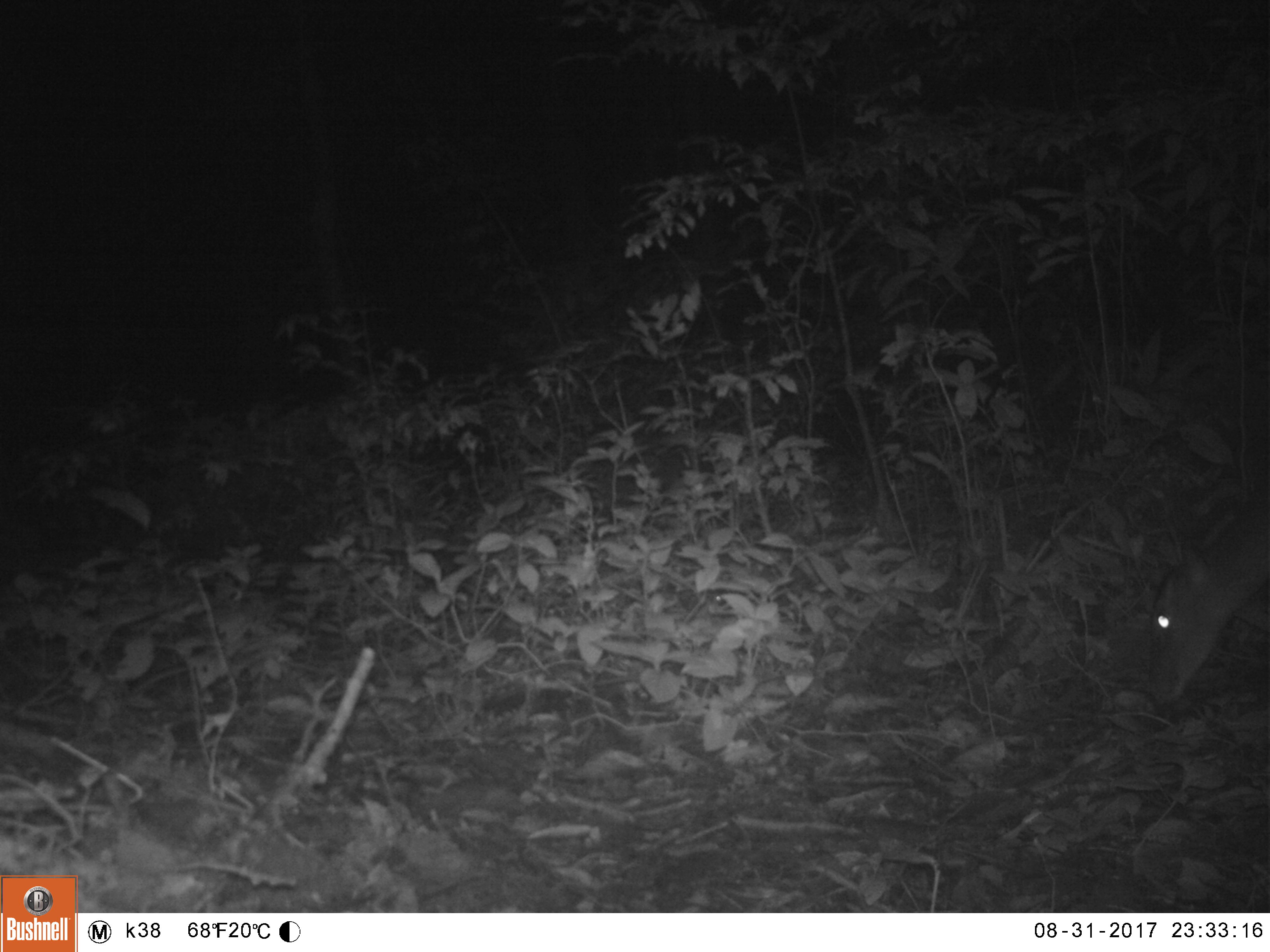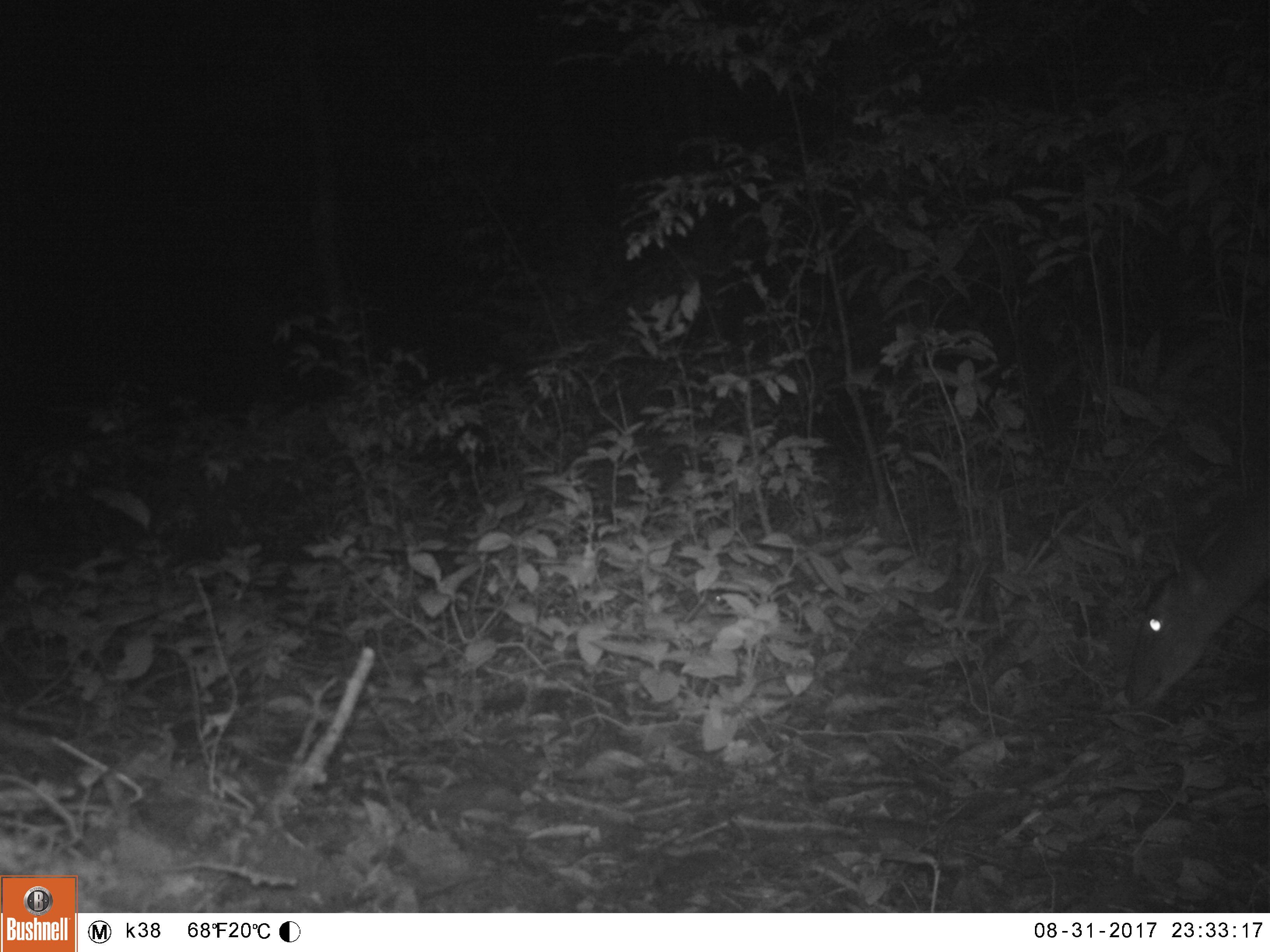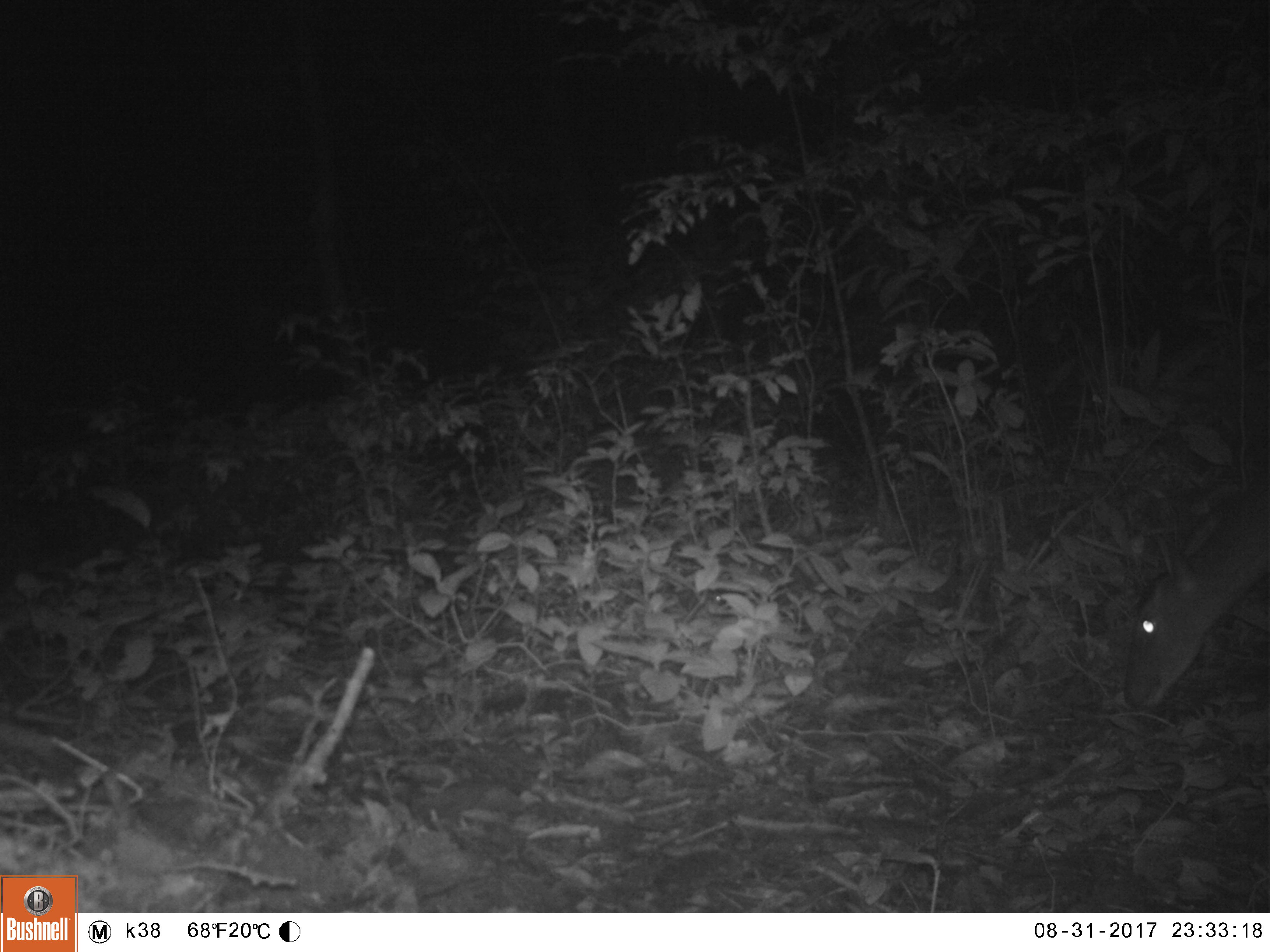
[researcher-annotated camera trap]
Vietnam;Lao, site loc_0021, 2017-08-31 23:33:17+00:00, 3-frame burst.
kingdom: Animalia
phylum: Chordata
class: Mammalia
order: Artiodactyla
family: Cervidae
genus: Muntiacus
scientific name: Muntiacus vuquangensis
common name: large-antlered muntjac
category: large antlered muntjac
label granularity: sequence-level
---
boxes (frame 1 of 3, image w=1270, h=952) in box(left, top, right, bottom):
large antlered muntjac: box(1141, 482, 1270, 705)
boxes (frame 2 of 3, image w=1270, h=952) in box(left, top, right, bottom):
large antlered muntjac: box(1124, 483, 1270, 712)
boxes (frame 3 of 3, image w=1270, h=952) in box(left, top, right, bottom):
large antlered muntjac: box(1123, 474, 1270, 710)